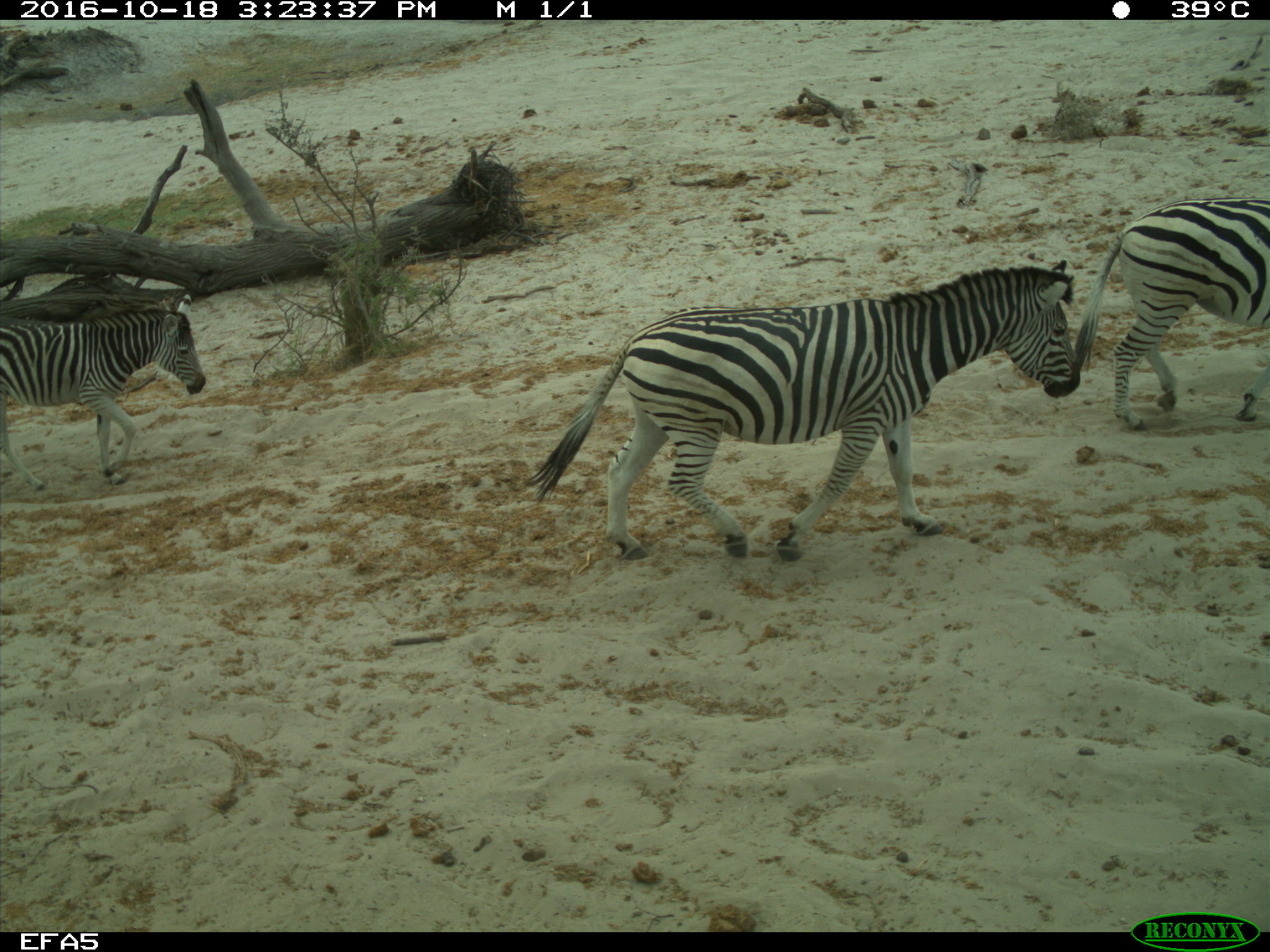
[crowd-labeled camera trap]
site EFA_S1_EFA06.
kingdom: Animalia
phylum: Chordata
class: Mammalia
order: Perissodactyla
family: Equidae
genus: Equus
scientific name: Equus quagga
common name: plains zebra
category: zebraplains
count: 3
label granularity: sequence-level